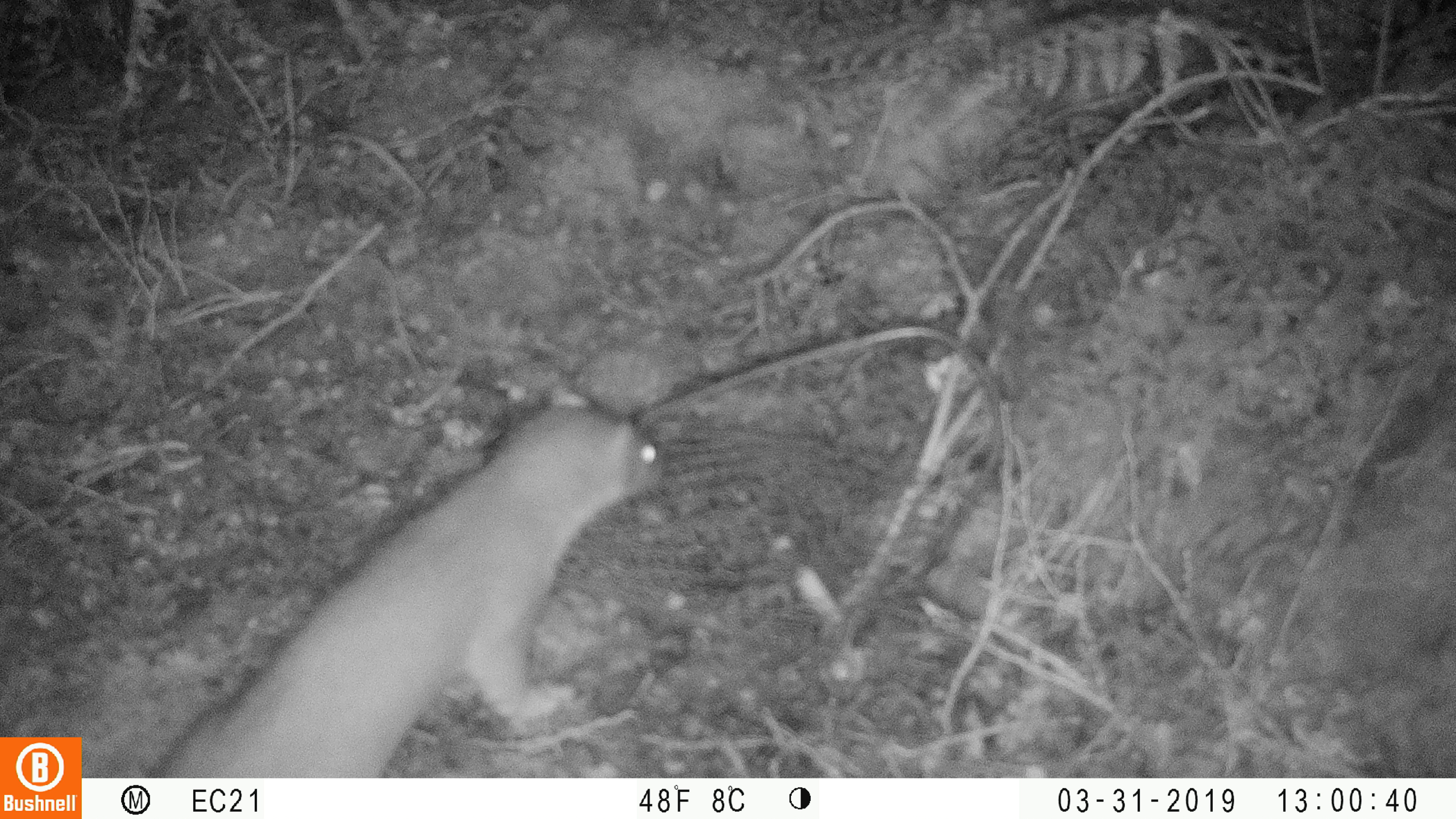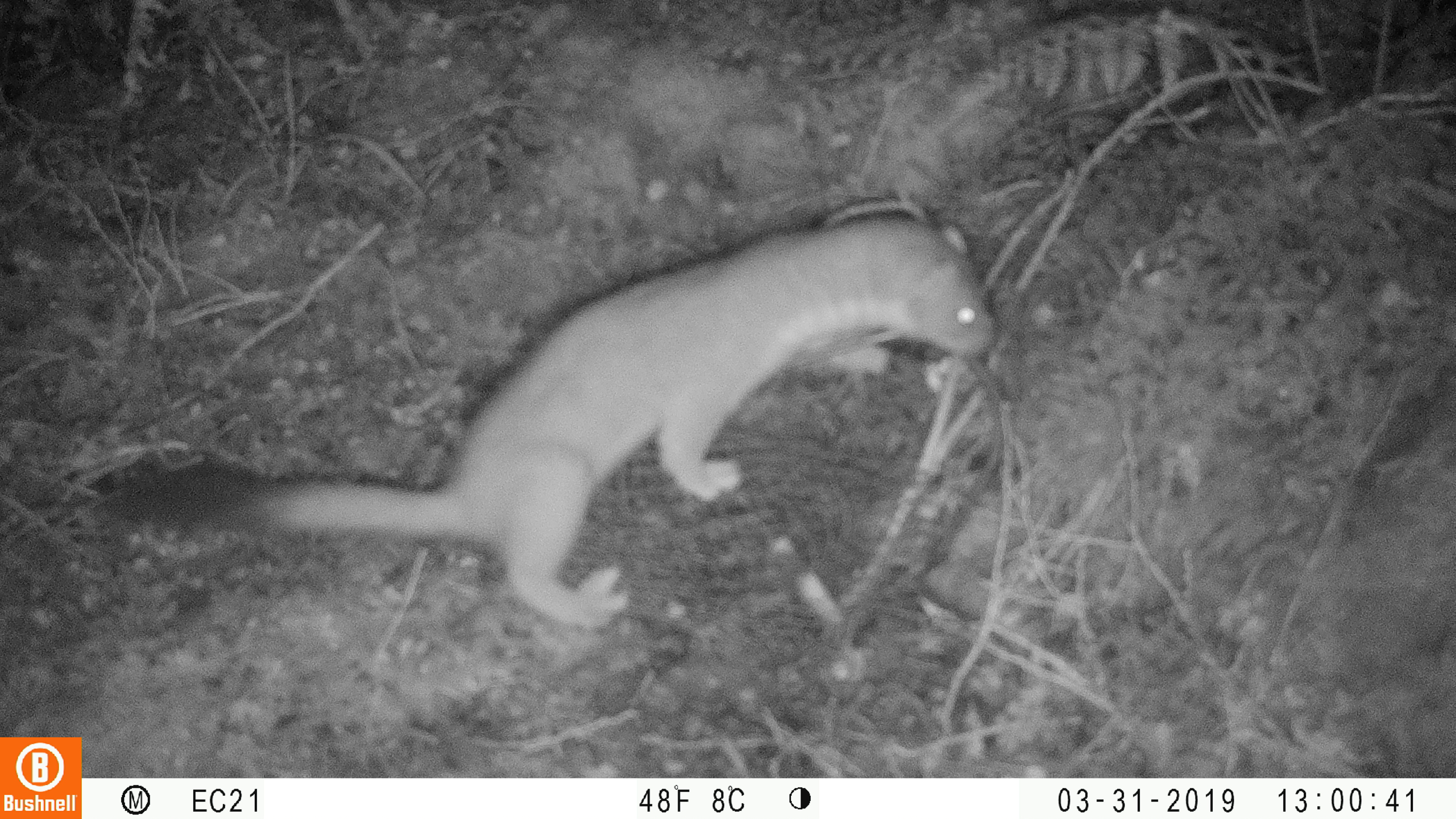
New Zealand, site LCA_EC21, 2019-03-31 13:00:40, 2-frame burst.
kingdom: Animalia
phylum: Chordata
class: Mammalia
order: Carnivora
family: Mustelidae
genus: Mustela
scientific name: Mustela erminea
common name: stoat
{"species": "stoat (Mustela erminea)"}